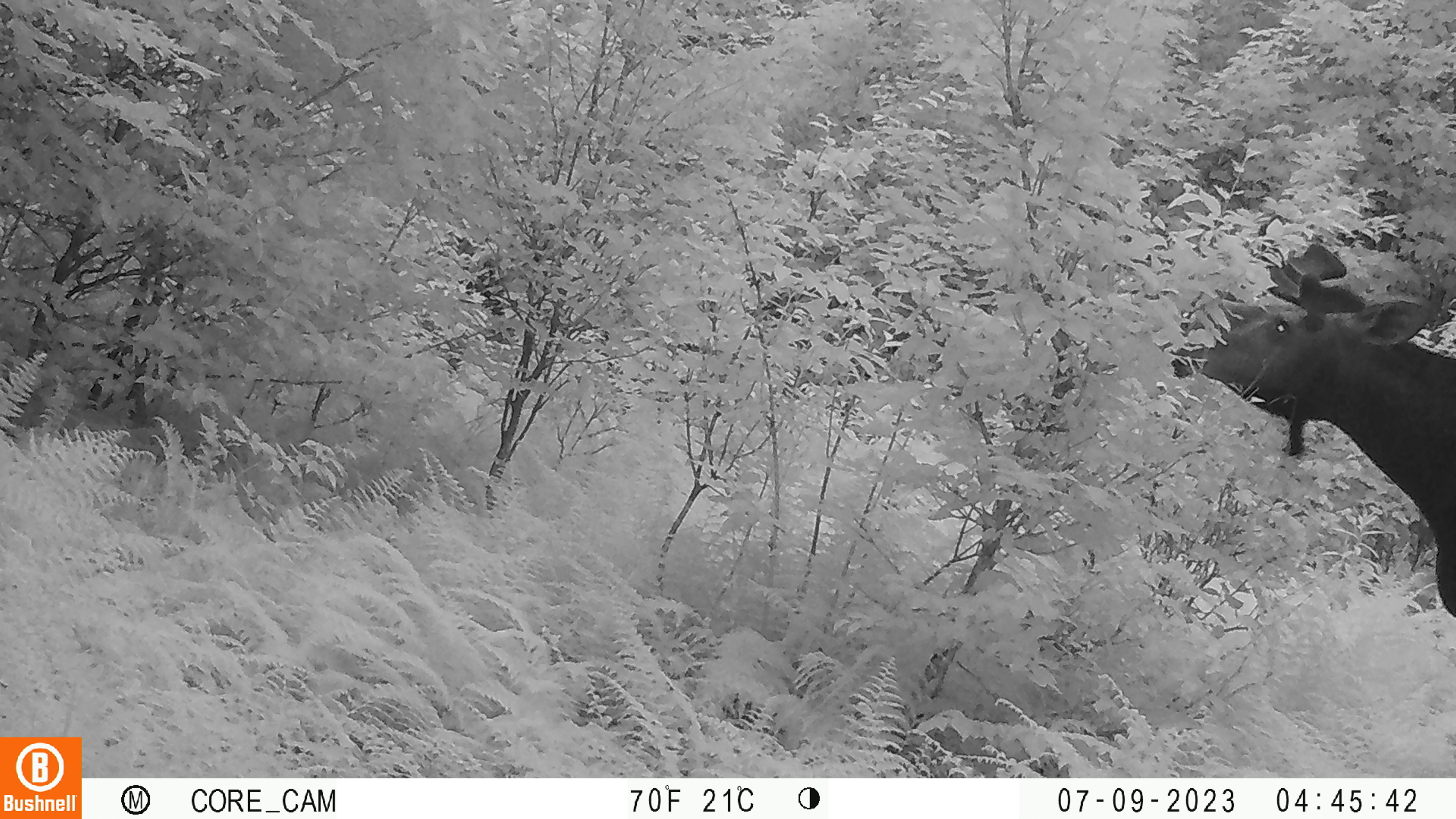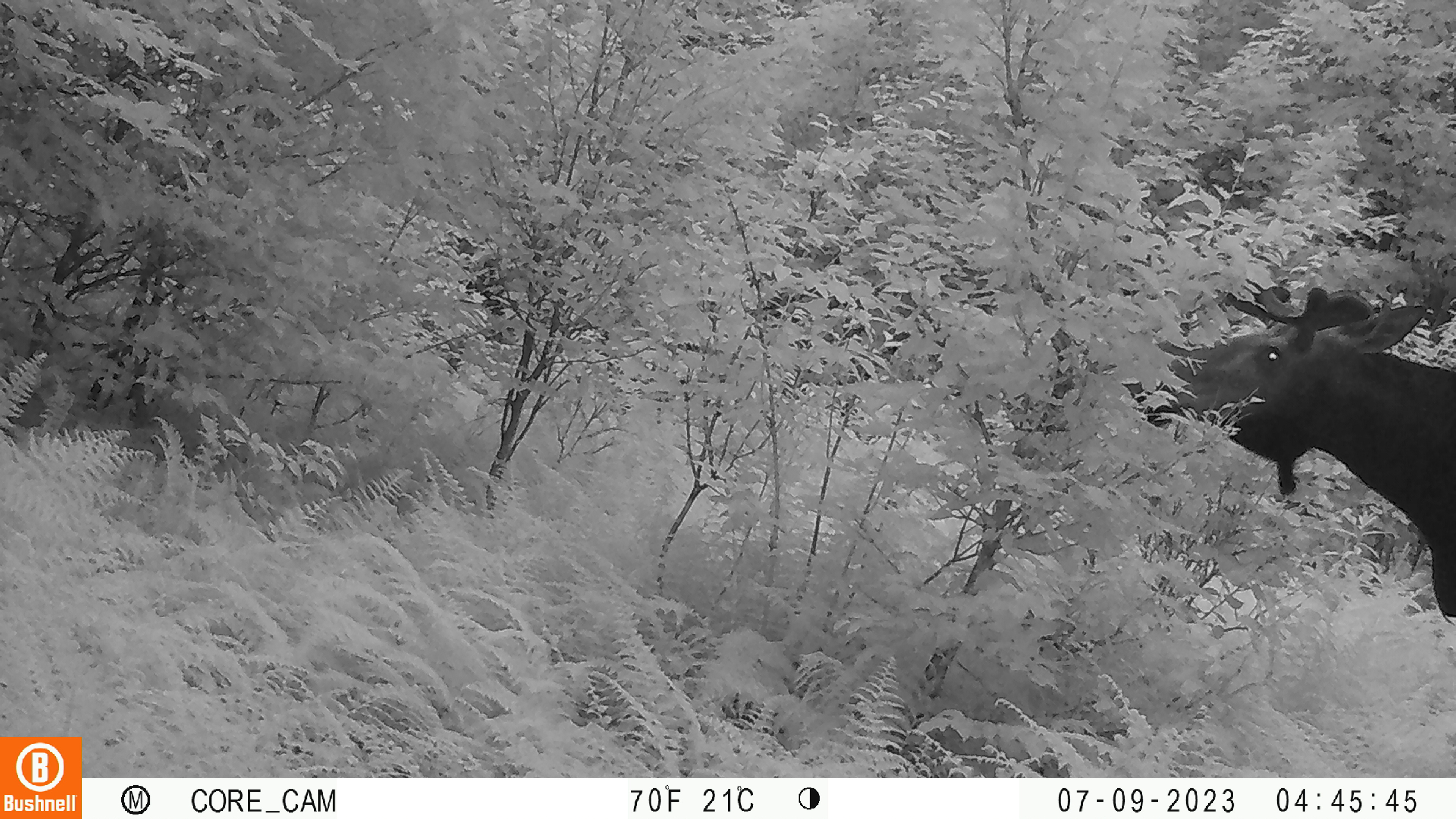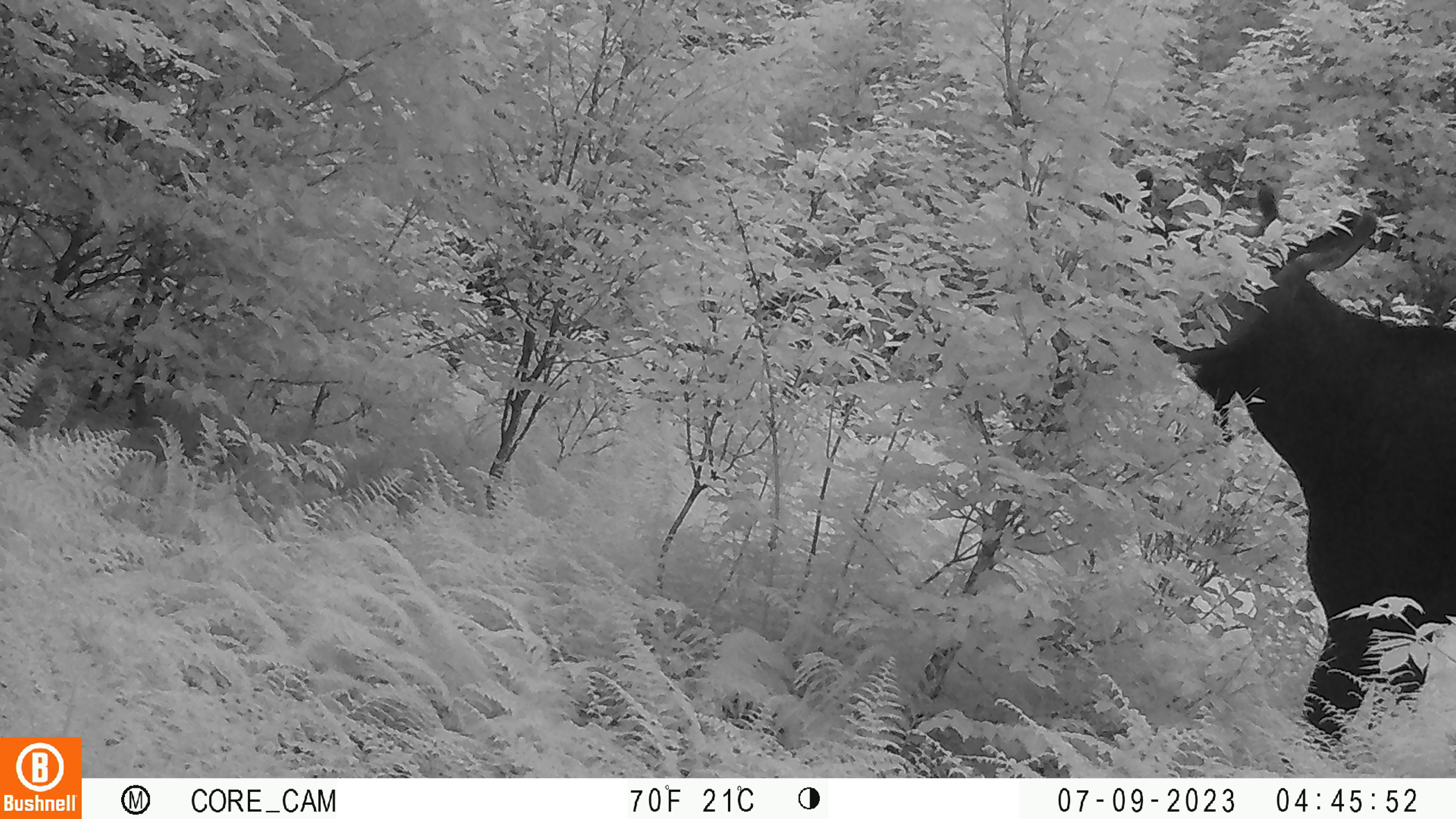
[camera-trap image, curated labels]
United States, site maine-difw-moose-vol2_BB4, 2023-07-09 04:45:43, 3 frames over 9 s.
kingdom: Animalia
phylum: Chordata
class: Mammalia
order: Artiodactyla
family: Cervidae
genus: Alces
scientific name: Alces alces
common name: moose